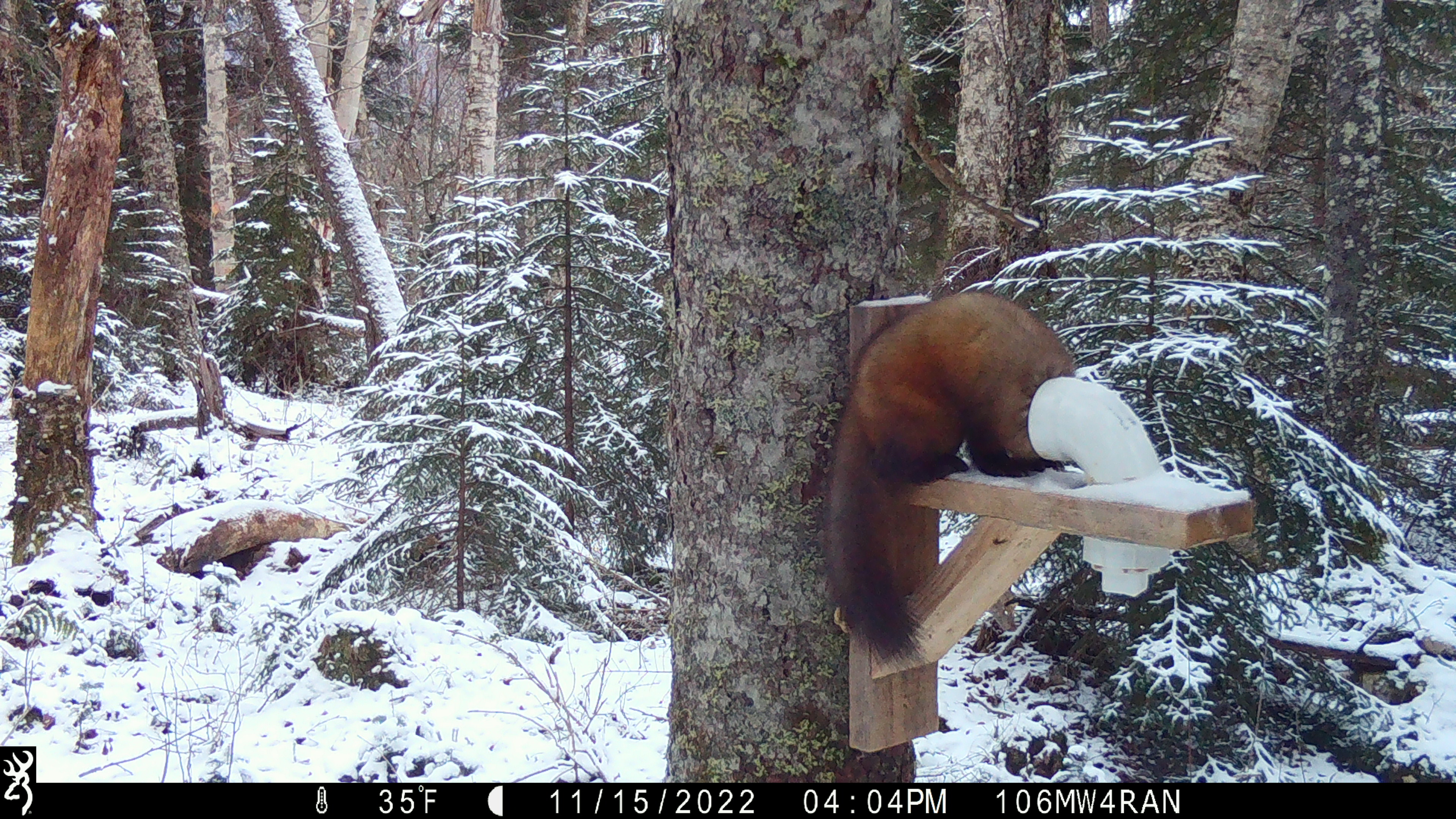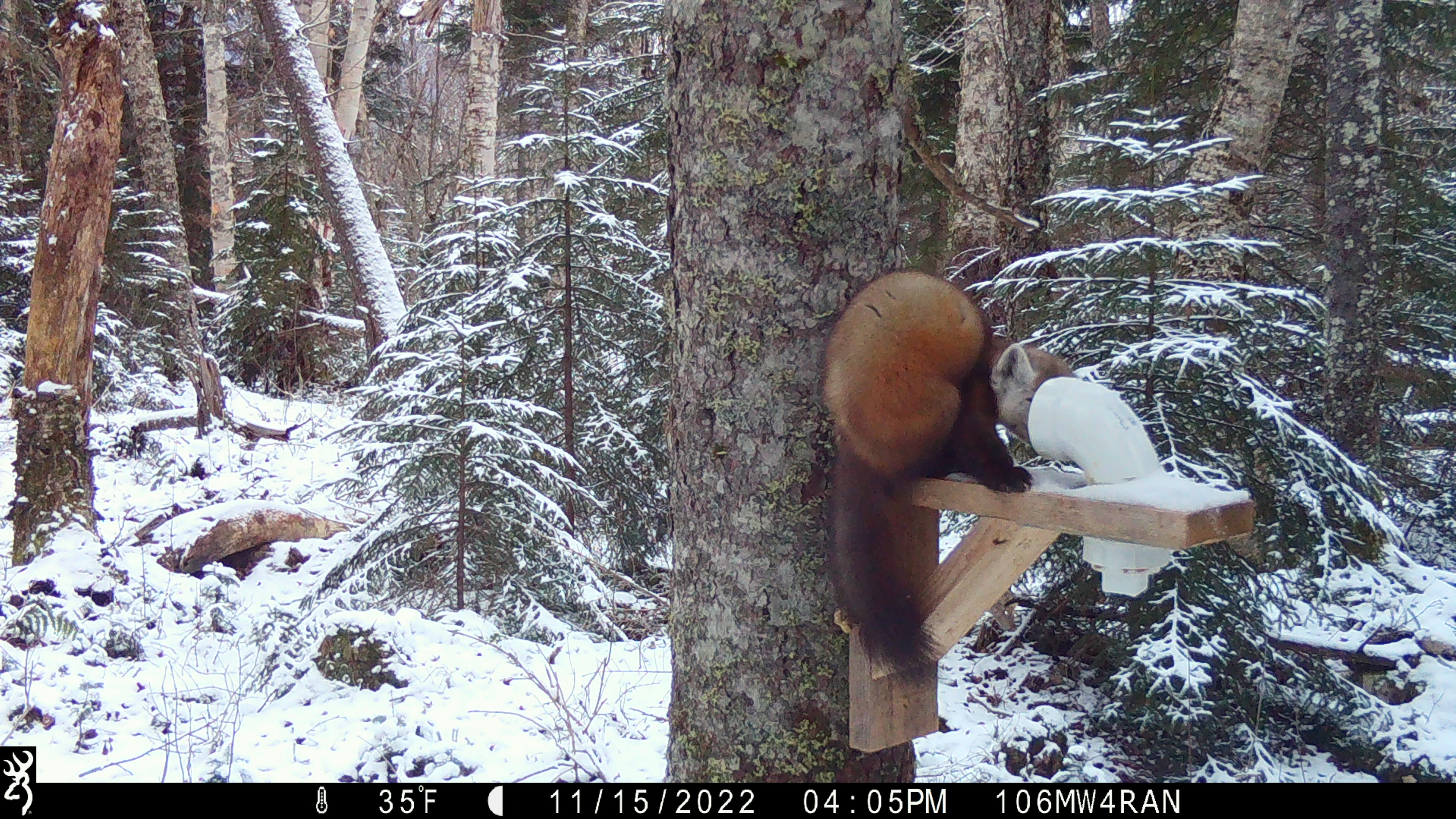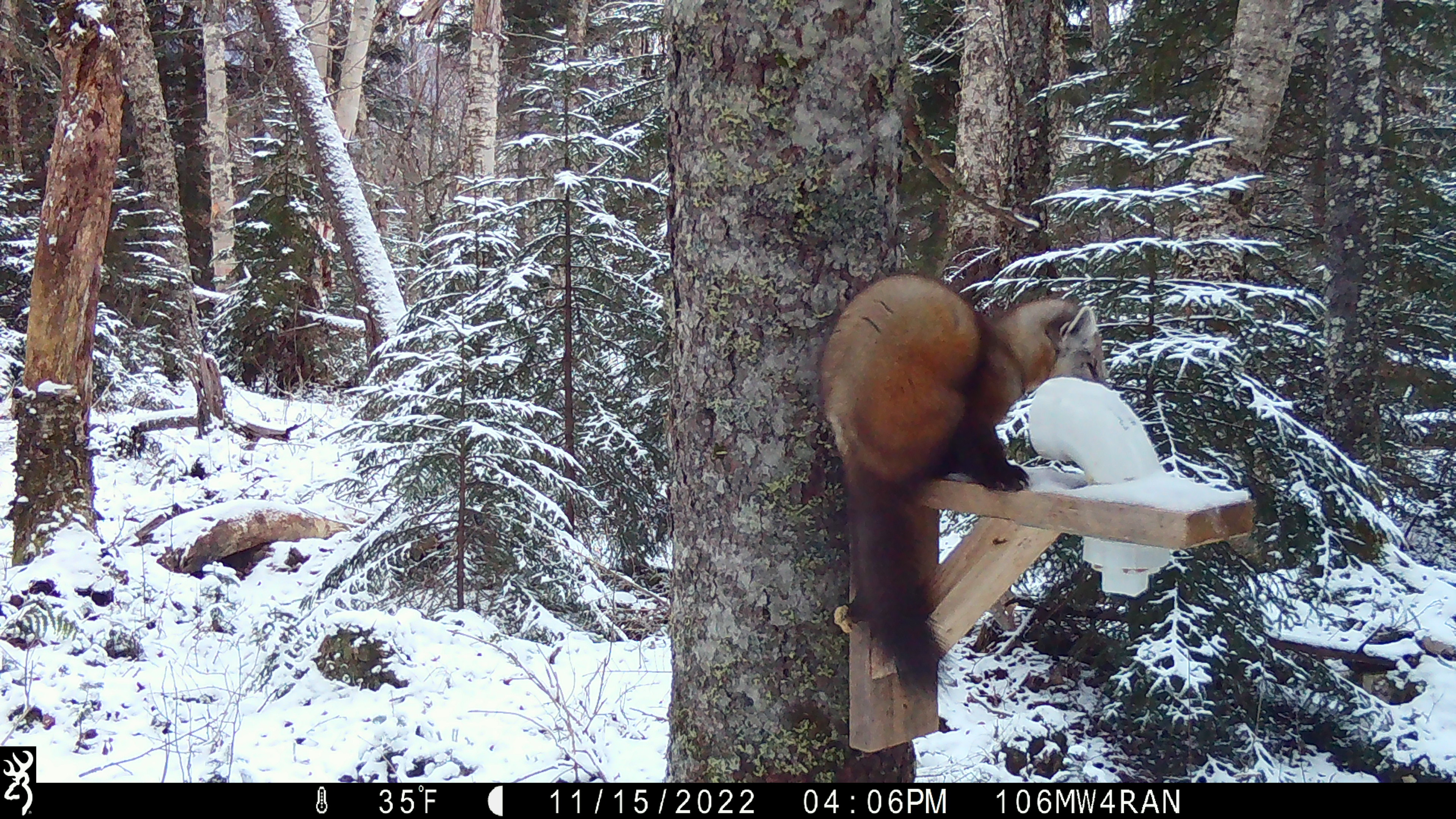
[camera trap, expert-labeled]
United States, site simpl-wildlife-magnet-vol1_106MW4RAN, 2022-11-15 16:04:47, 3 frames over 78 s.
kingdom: Animalia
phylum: Chordata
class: Mammalia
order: Carnivora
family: Mustelidae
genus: Martes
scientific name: Martes americana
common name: american marten